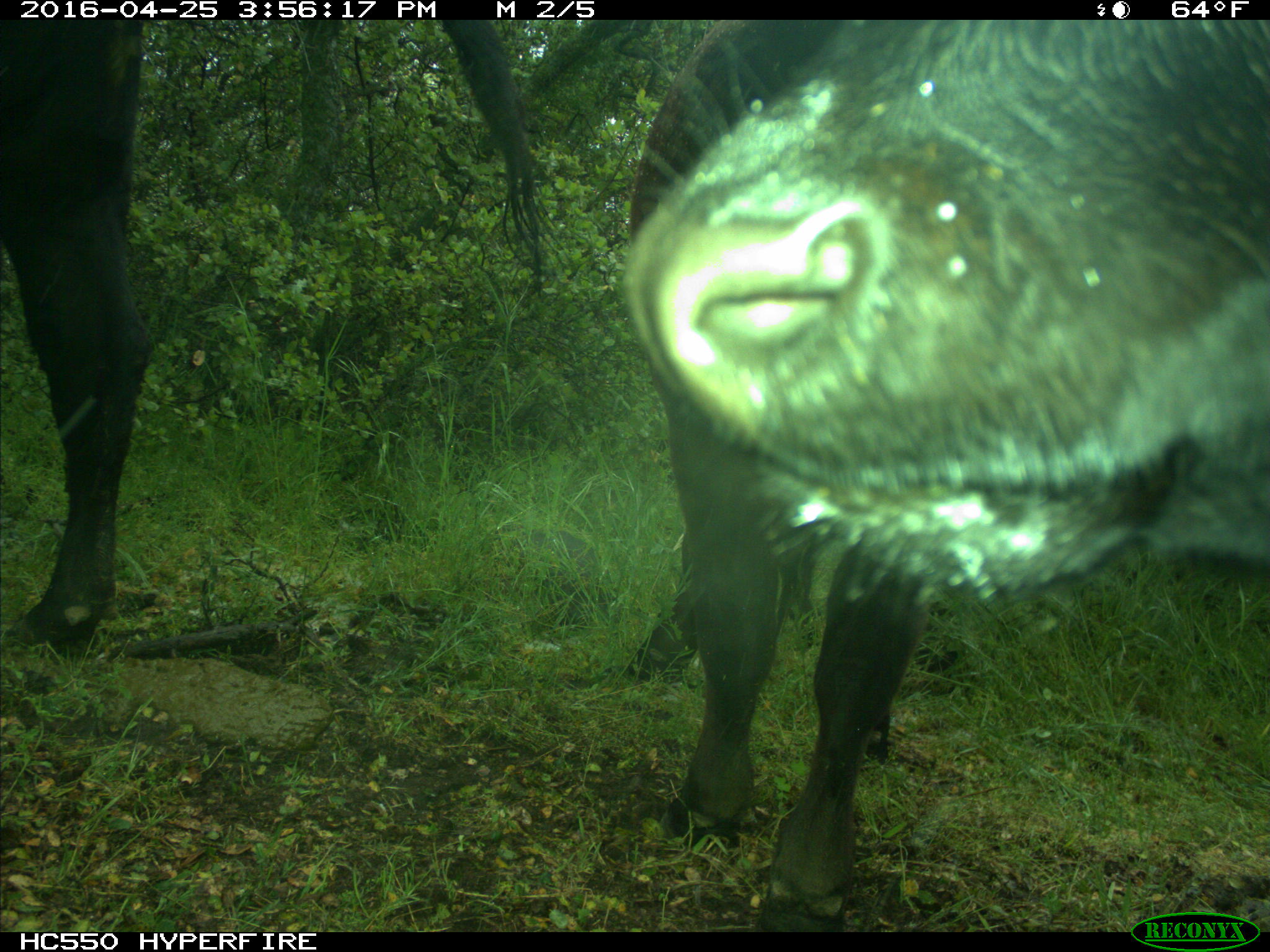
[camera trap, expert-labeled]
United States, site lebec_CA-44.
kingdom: Animalia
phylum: Chordata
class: Mammalia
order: Artiodactyla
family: Bovidae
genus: Bos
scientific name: Bos taurus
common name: domestic cow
Bos taurus (domestic cow).